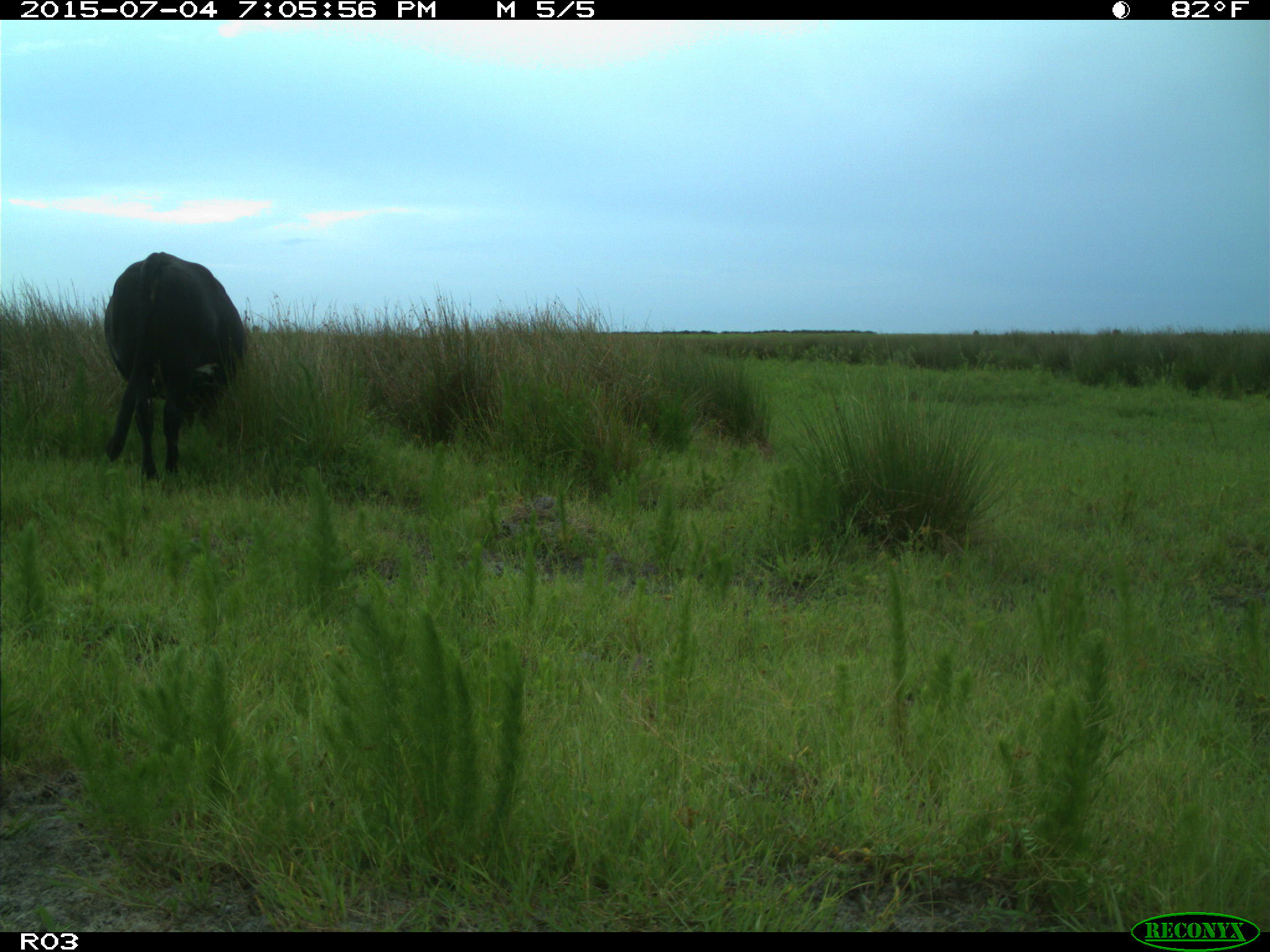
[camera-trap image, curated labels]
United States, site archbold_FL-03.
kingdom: Animalia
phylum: Chordata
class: Mammalia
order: Artiodactyla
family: Bovidae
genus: Bos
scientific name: Bos taurus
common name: domestic cow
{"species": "Bos taurus (domestic cow)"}